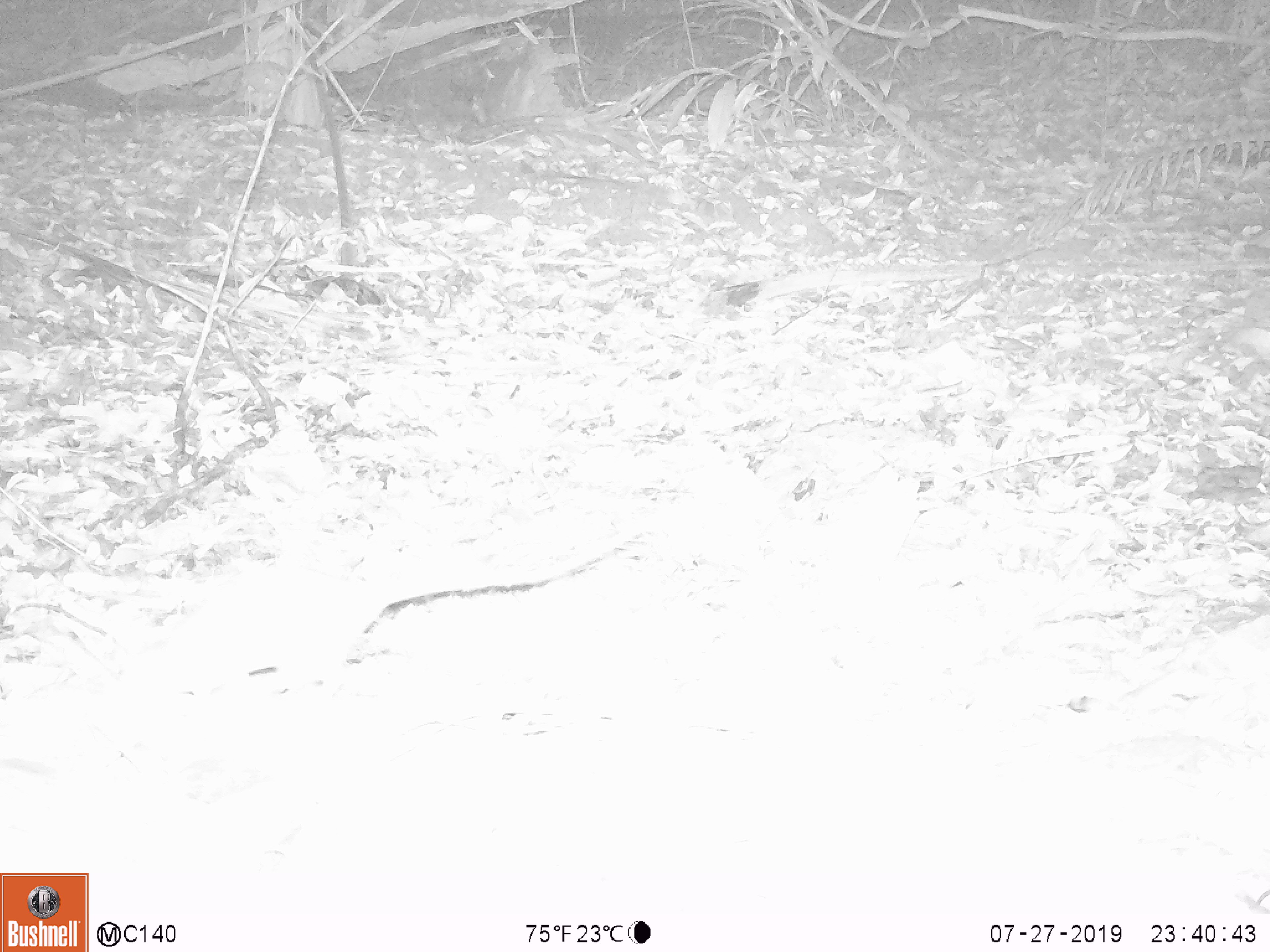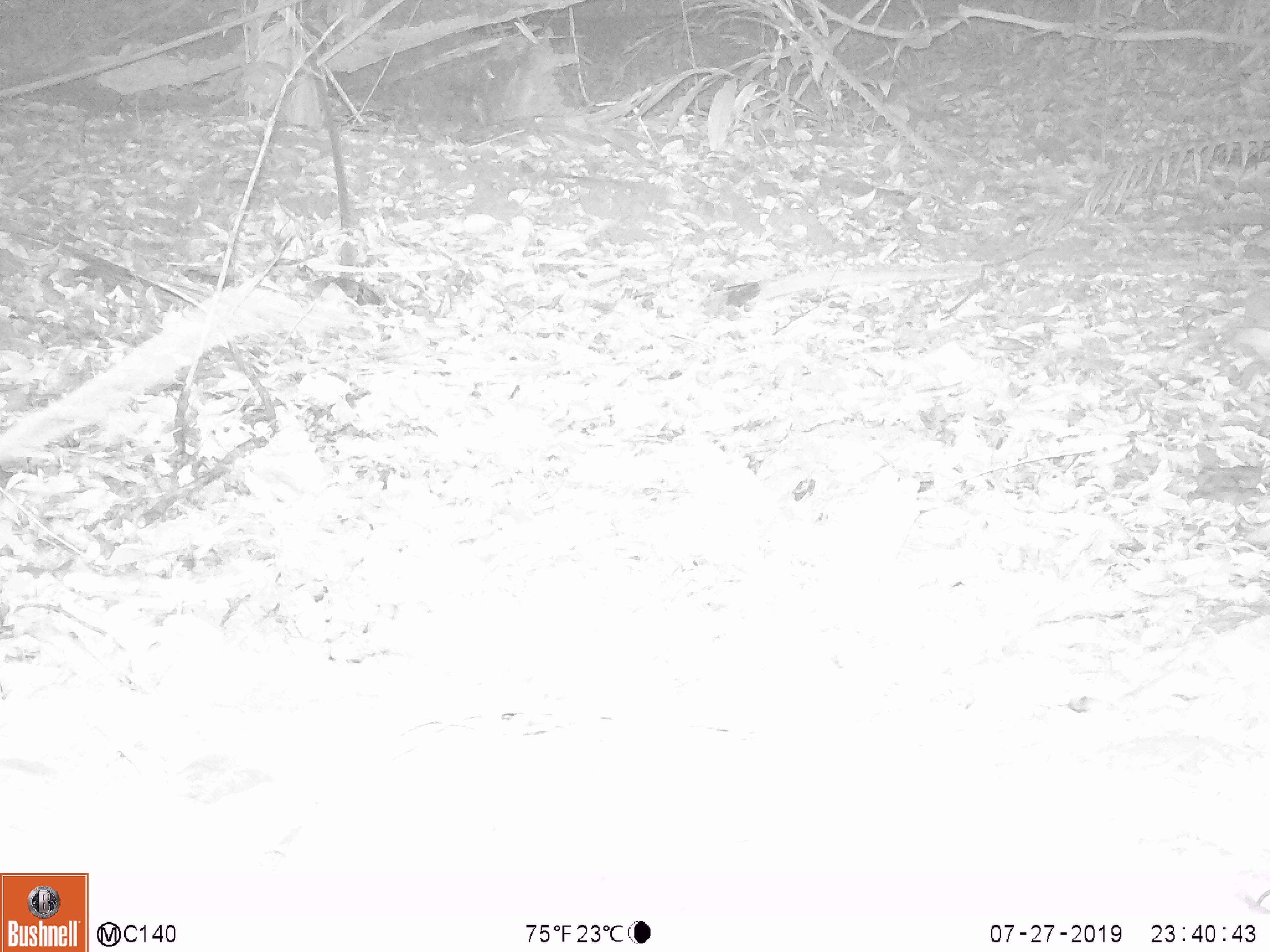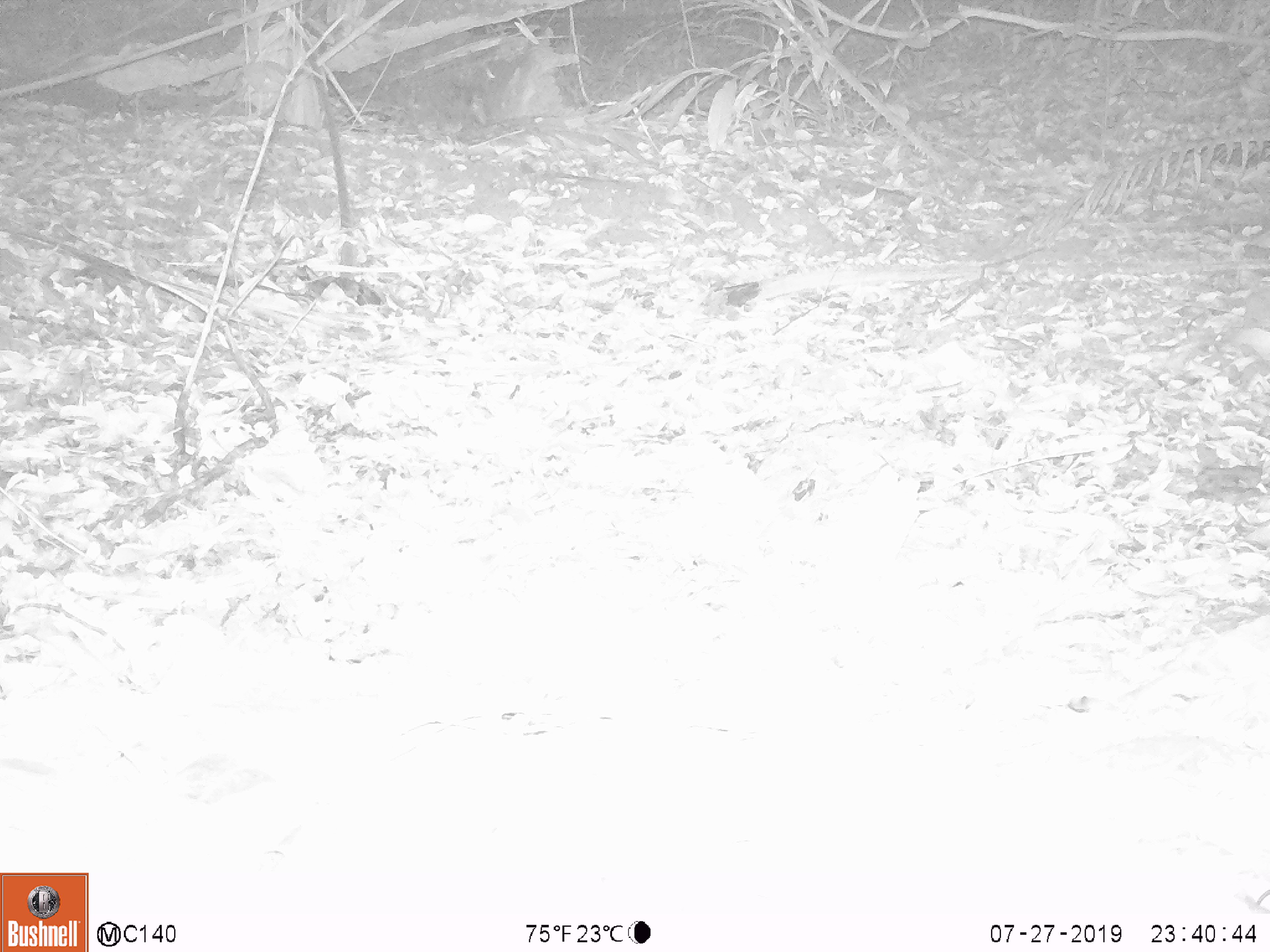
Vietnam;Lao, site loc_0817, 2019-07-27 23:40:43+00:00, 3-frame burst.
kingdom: Animalia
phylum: Chordata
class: Mammalia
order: Rodentia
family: Muridae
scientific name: Muridae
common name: old-world mice and rats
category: unidentified murid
Unidentified murid (old-world mice and rats) (Muridae). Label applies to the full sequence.